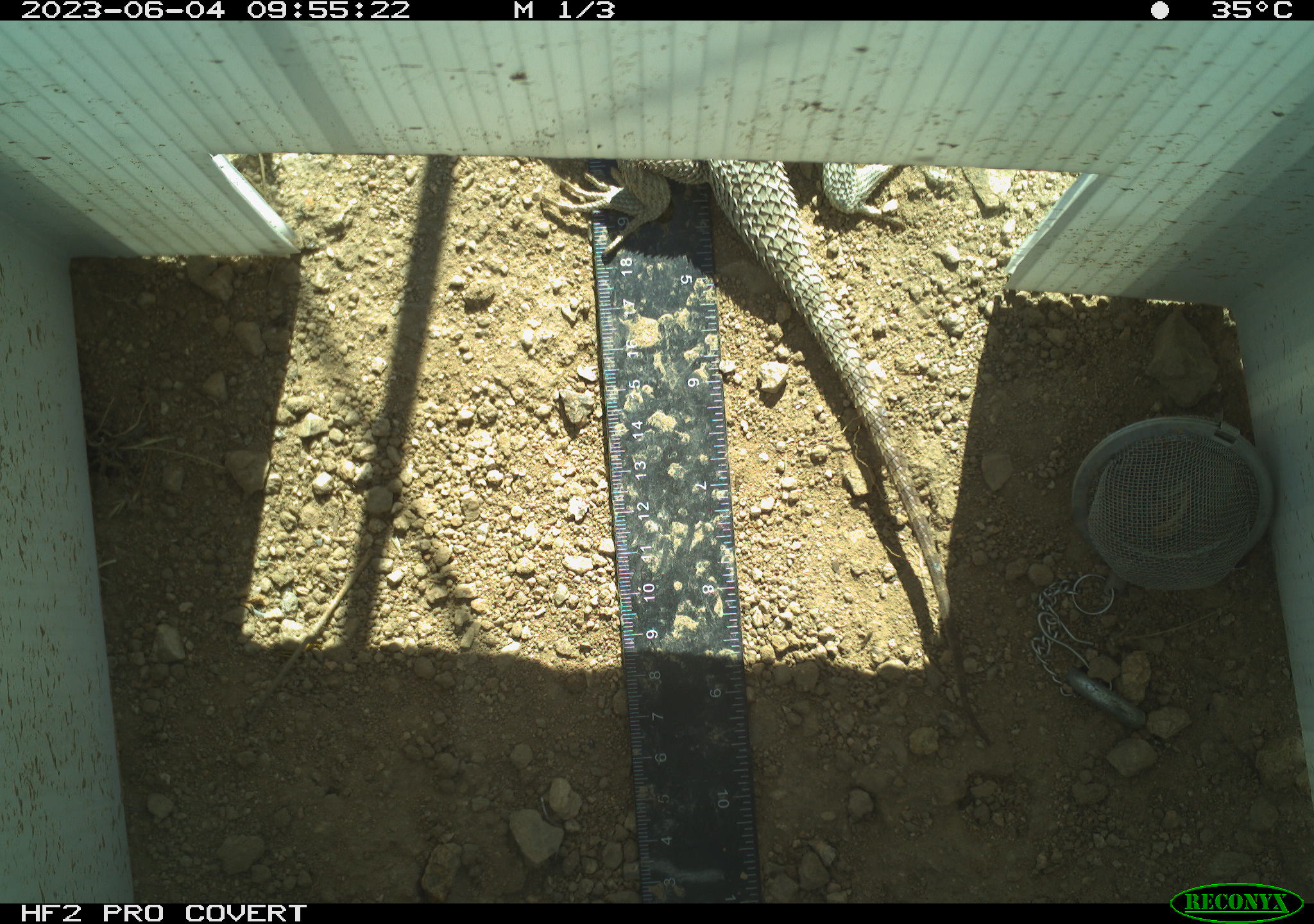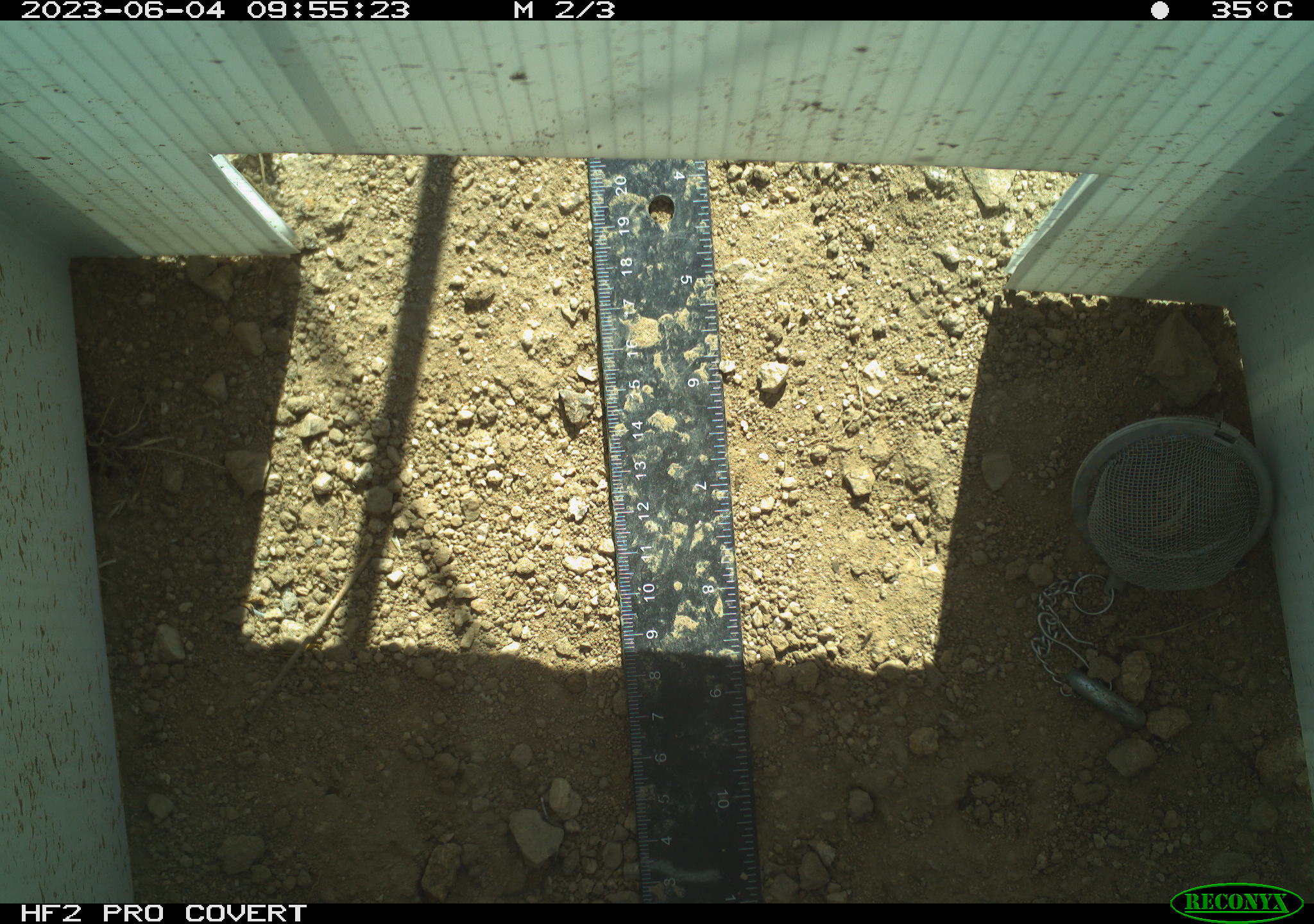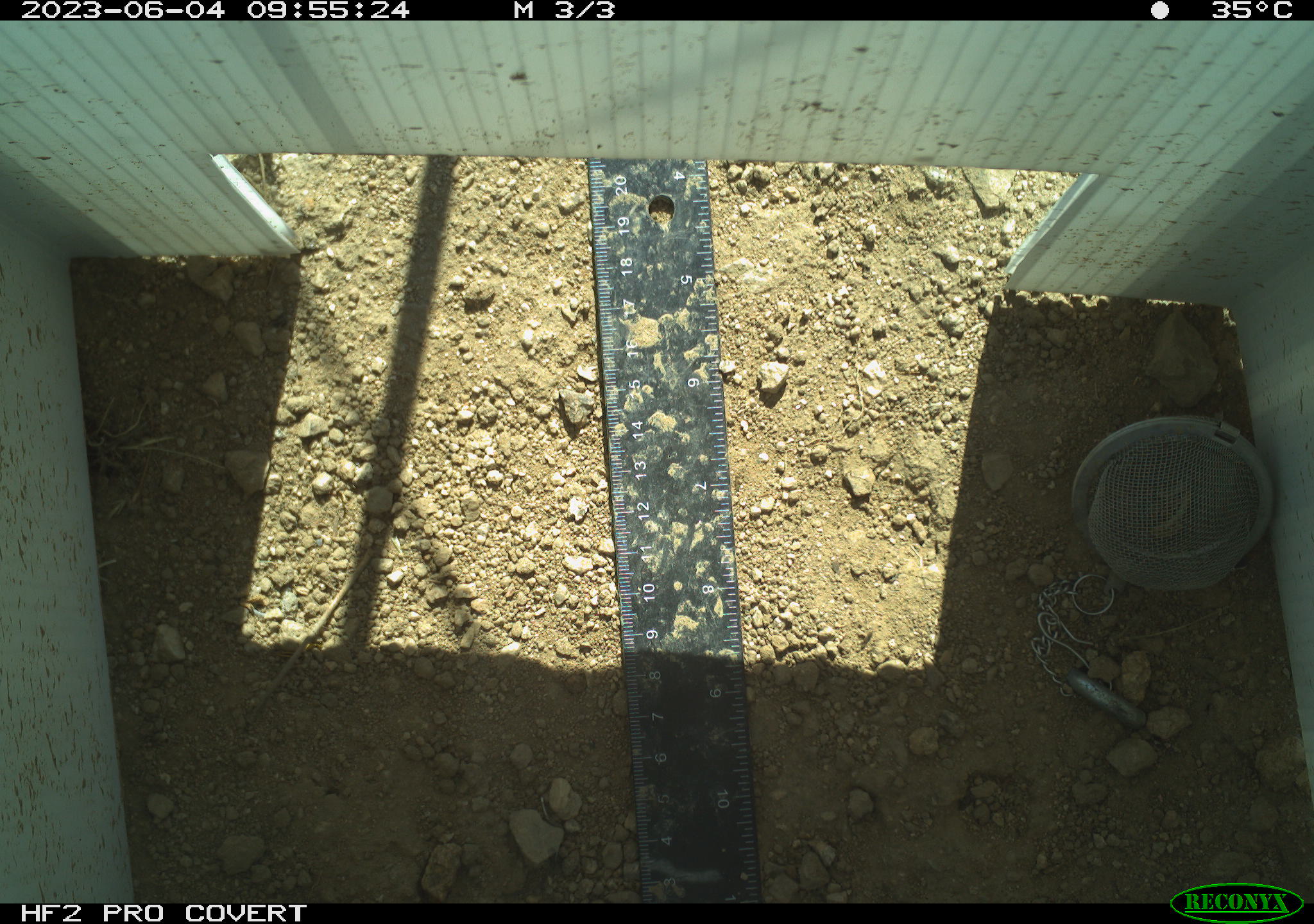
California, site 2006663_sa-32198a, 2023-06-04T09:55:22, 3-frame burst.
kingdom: Animalia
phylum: Chordata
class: Reptilia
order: Squamata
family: Phrynosomatidae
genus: Sceloporus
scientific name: Sceloporus uniformis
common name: yellow-backed spiny lizard